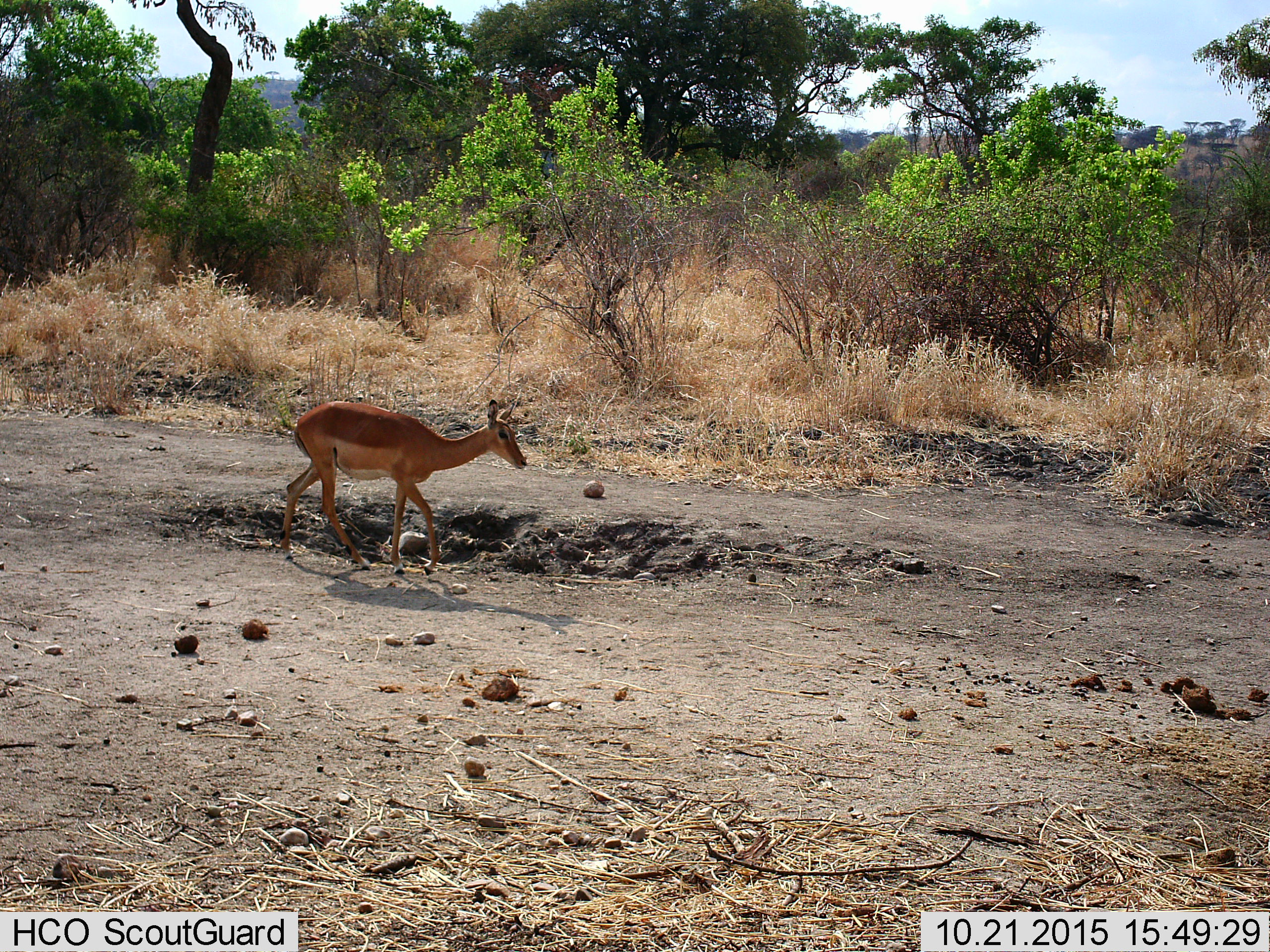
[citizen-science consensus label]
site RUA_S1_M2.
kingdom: Animalia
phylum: Chordata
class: Mammalia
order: Artiodactyla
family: Bovidae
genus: Aepyceros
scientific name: Aepyceros melampus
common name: impala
Impala (Aepyceros melampus), count 1. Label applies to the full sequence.